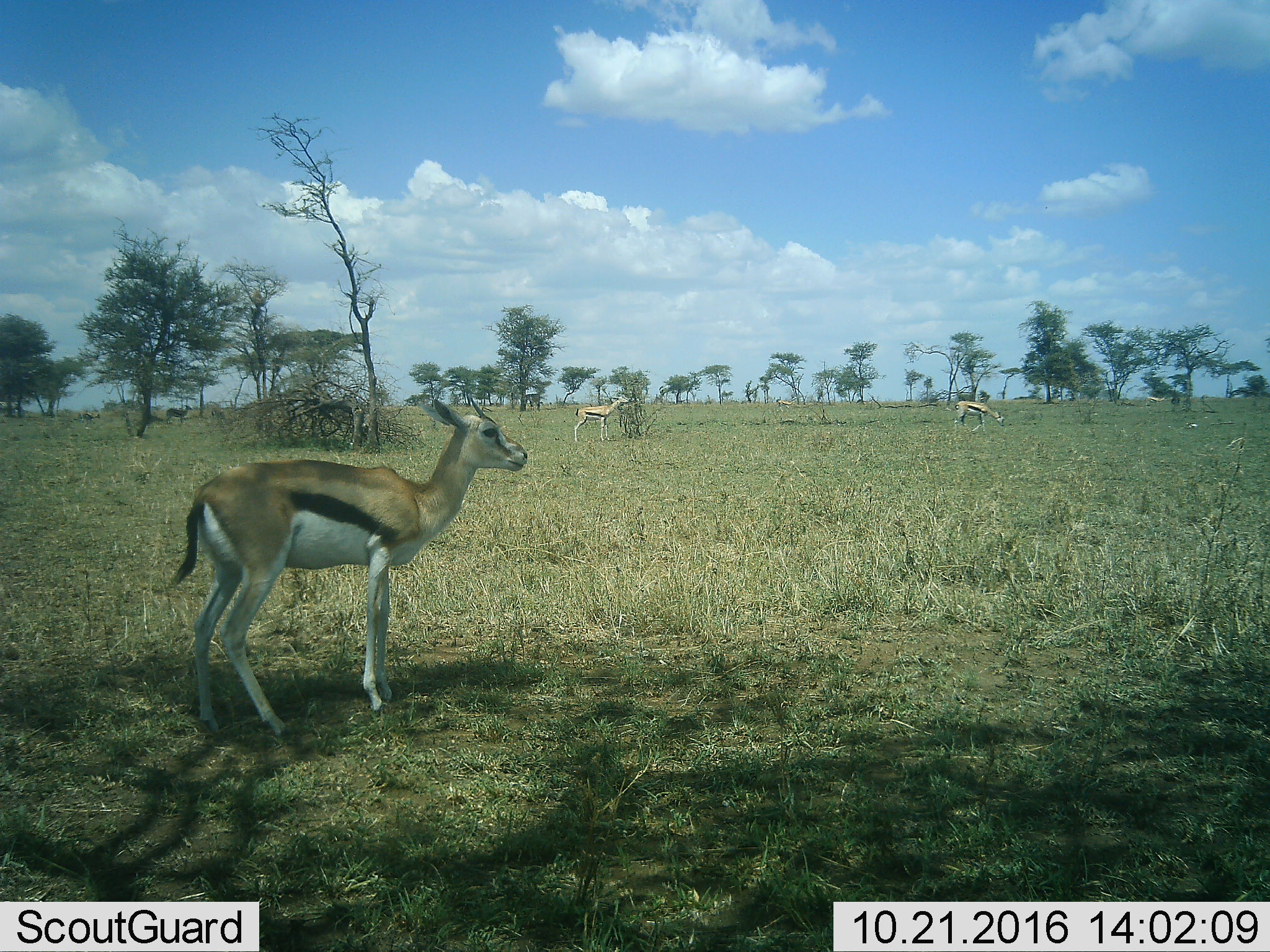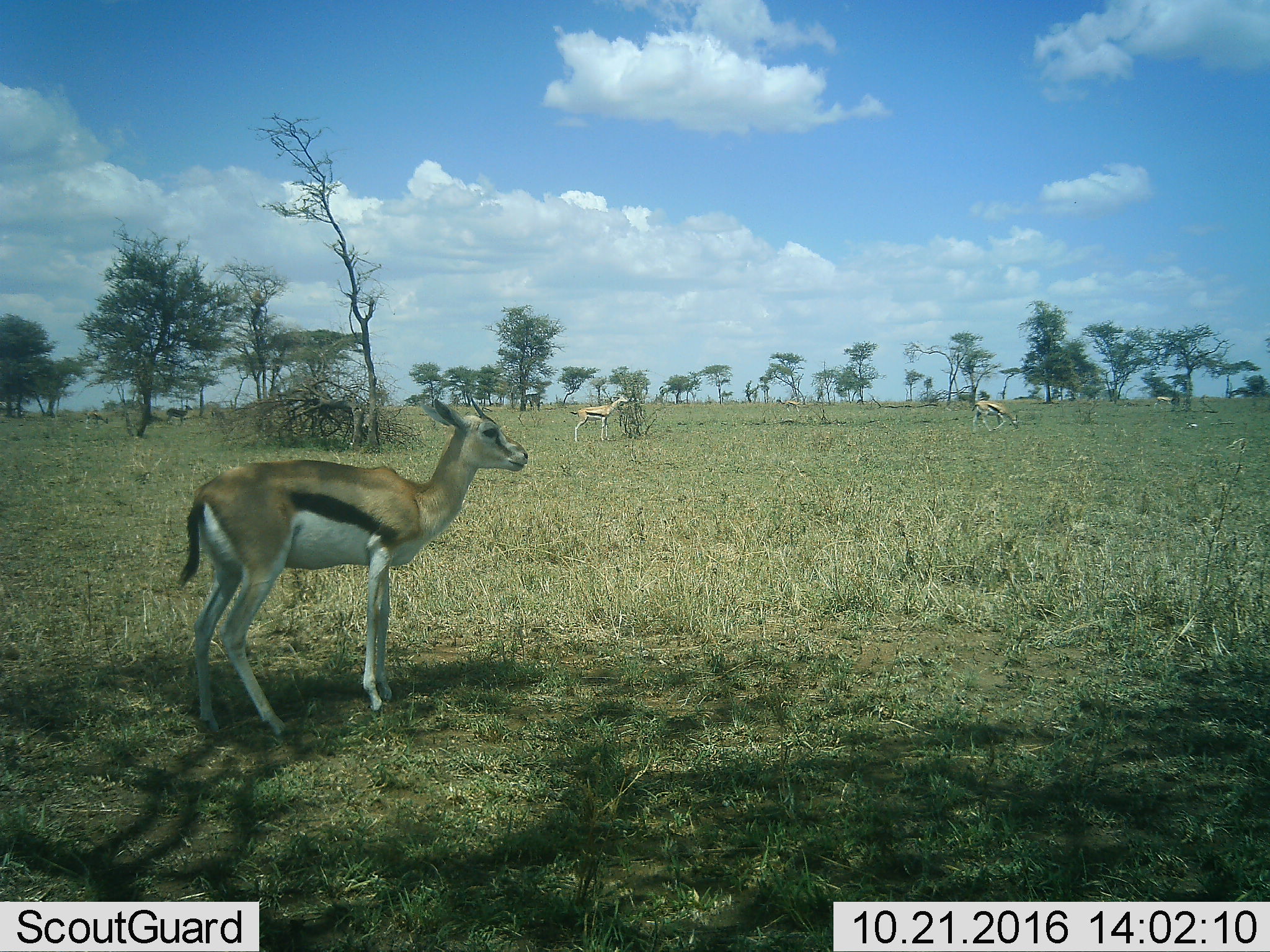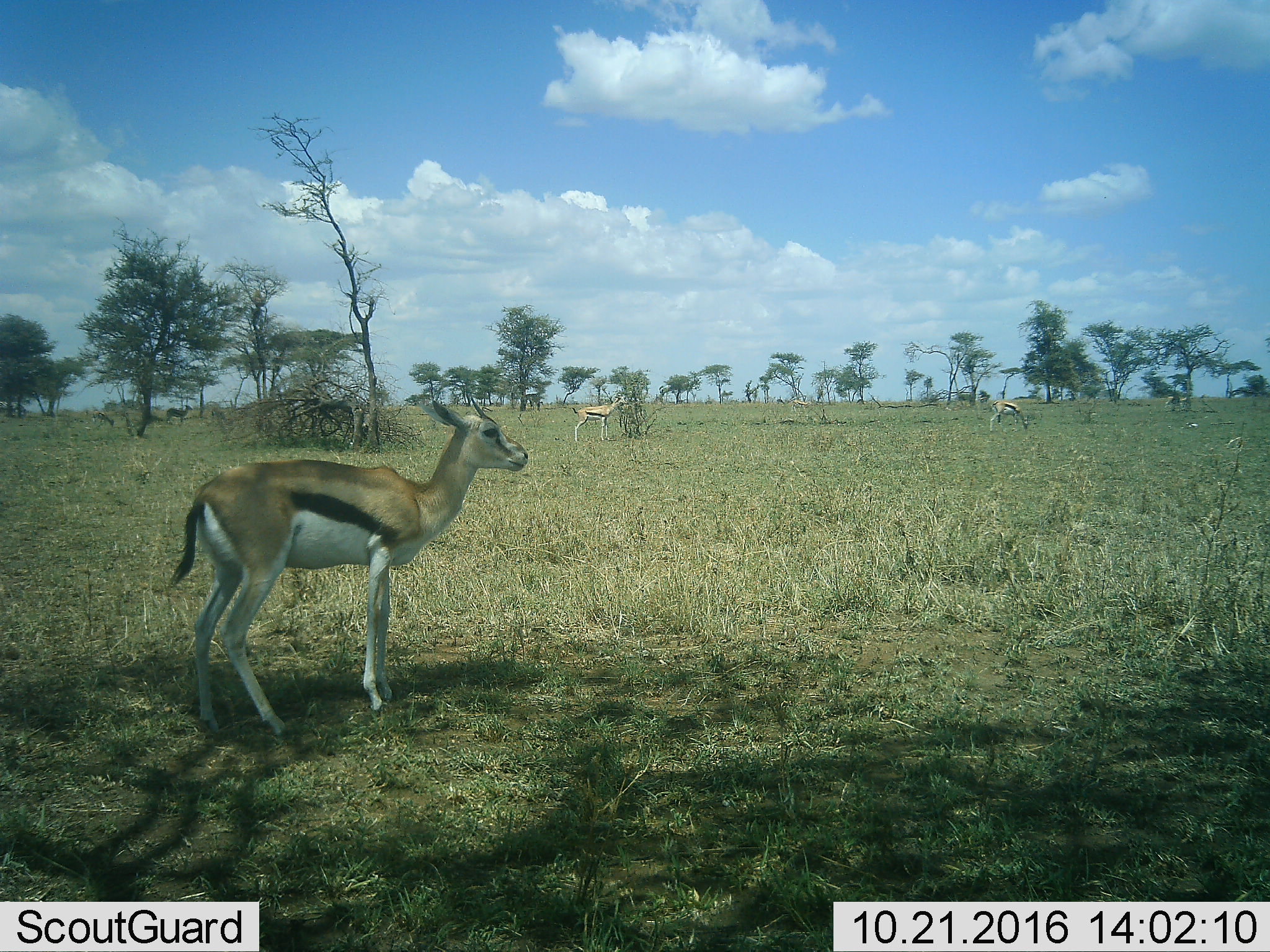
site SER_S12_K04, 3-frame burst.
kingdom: Animalia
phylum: Chordata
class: Mammalia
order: Artiodactyla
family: Bovidae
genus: Eudorcas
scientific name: Eudorcas thomsonii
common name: thomson's gazelle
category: gazellethomsons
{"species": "gazellethomsons (thomson's gazelle) (Eudorcas thomsonii)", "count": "5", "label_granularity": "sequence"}